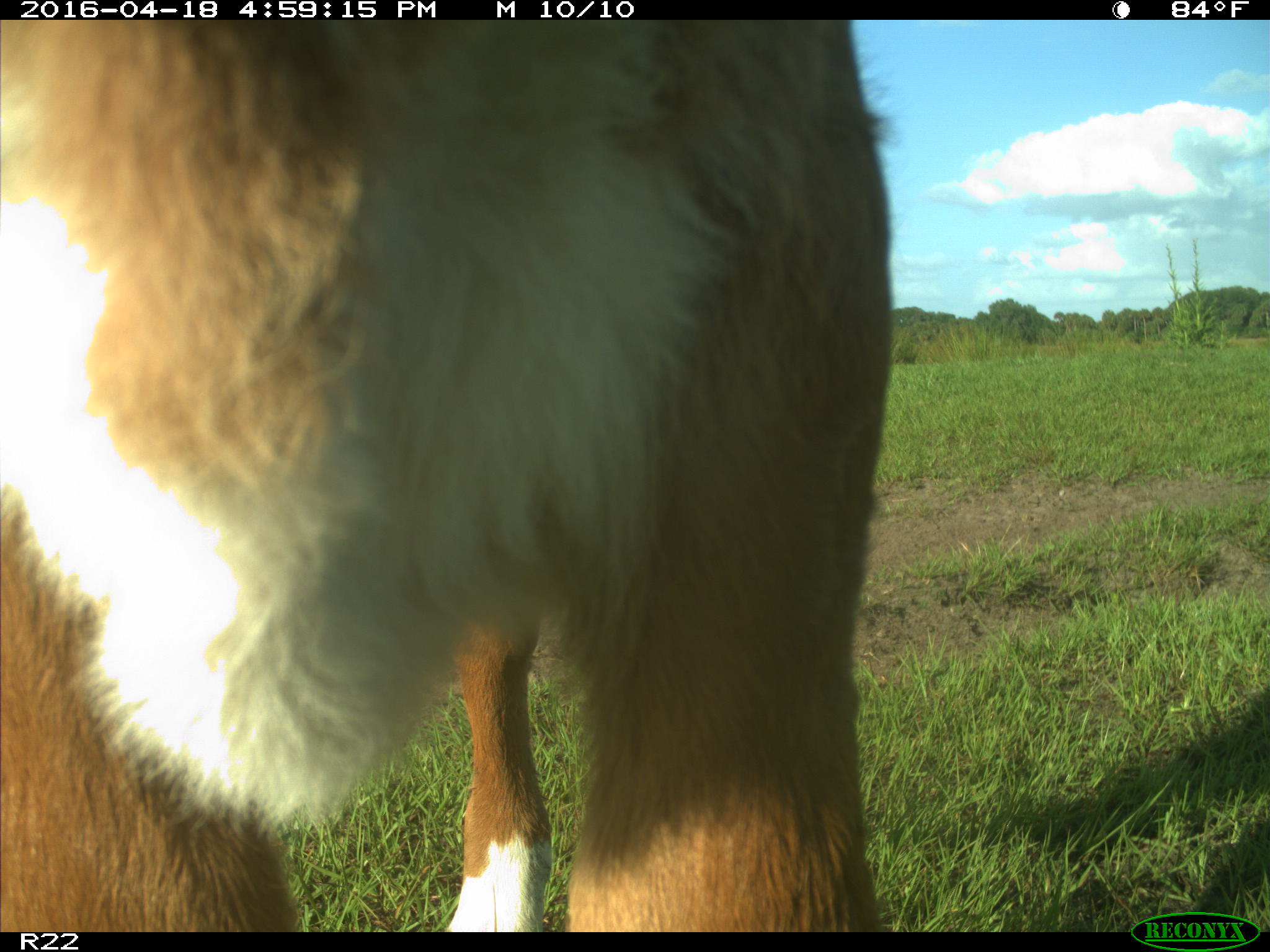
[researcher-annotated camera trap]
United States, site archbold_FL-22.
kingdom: Animalia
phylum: Chordata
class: Mammalia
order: Artiodactyla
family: Bovidae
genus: Bos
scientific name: Bos taurus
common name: domestic cow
Bos taurus (domestic cow).